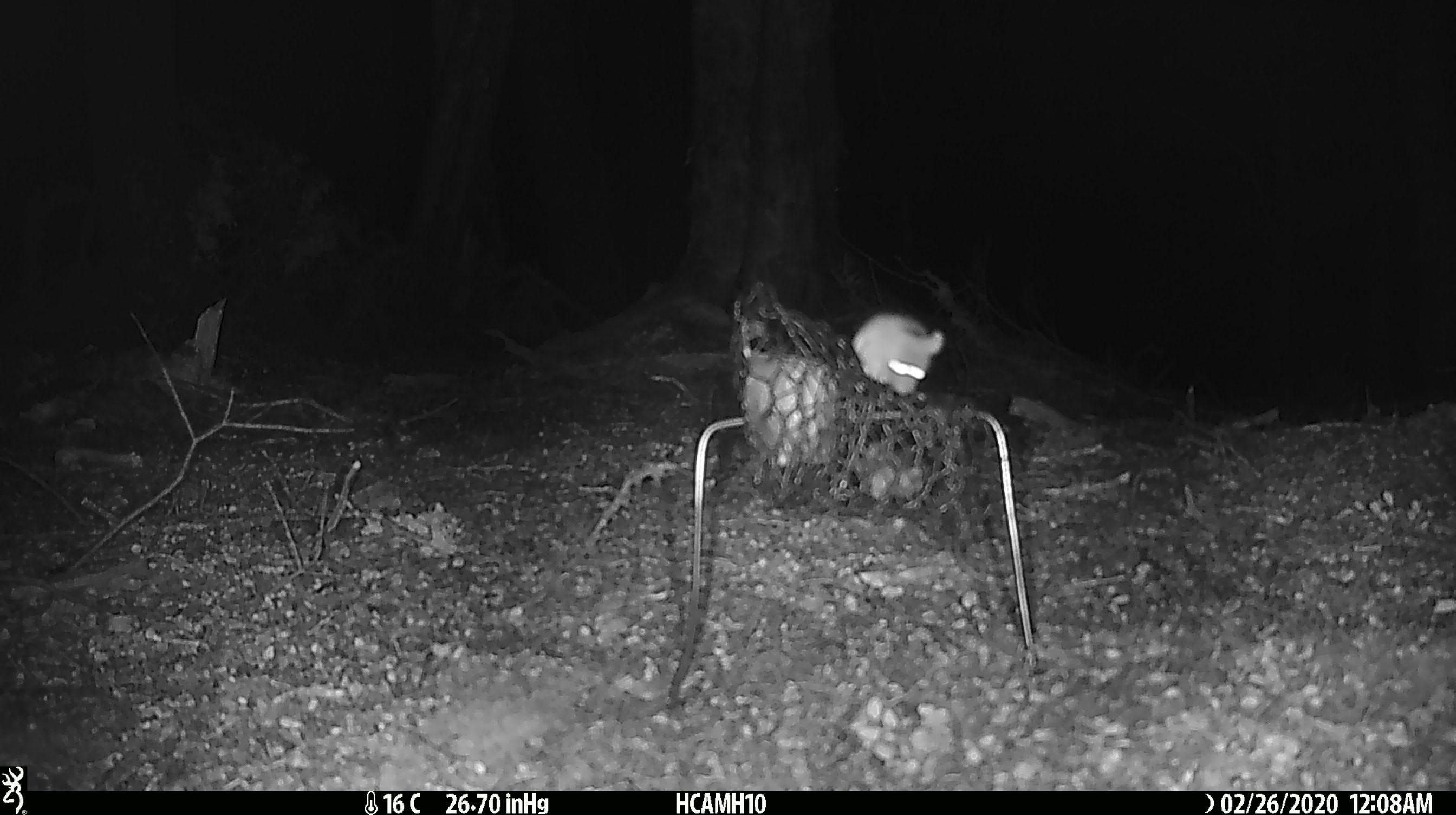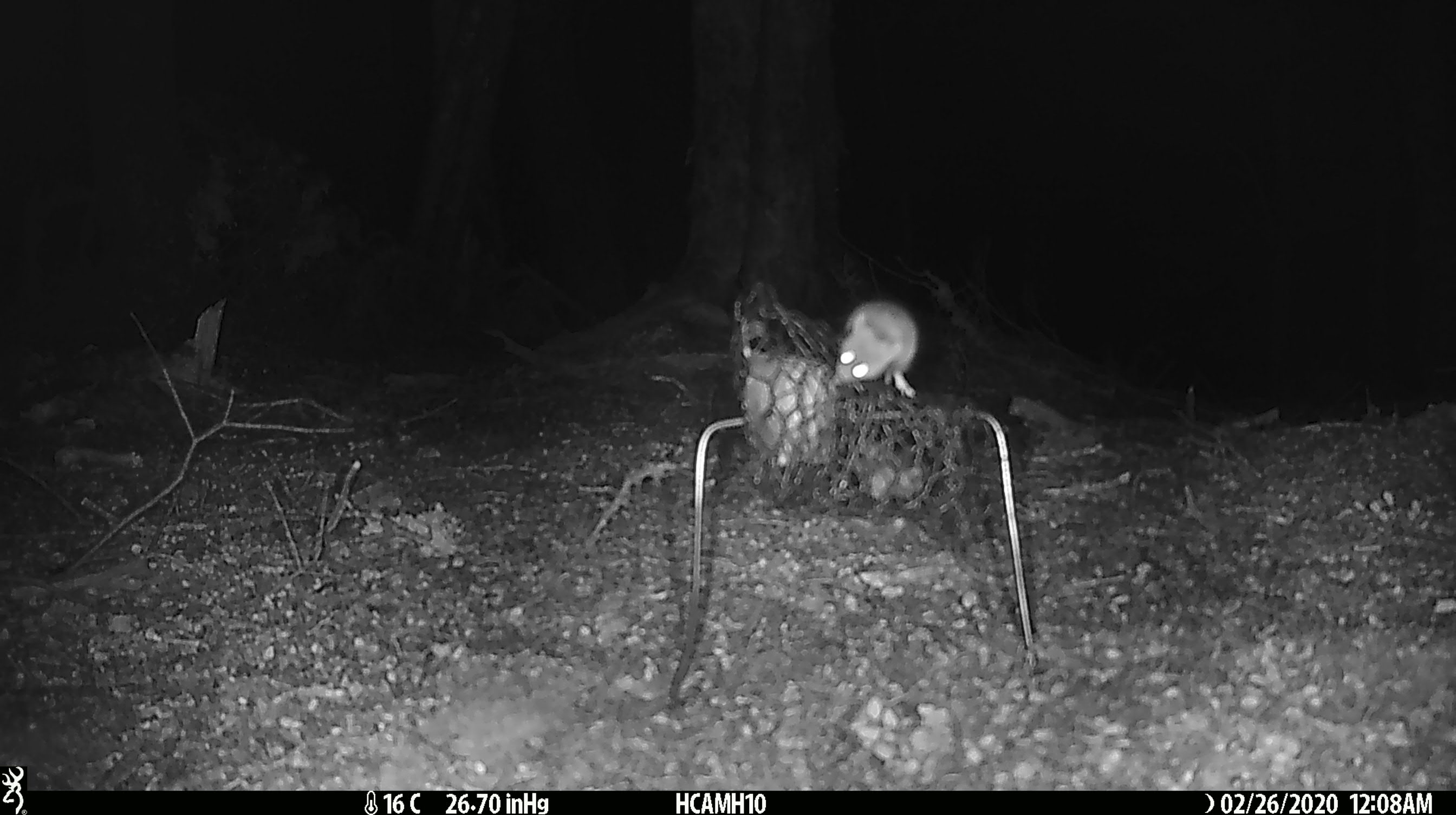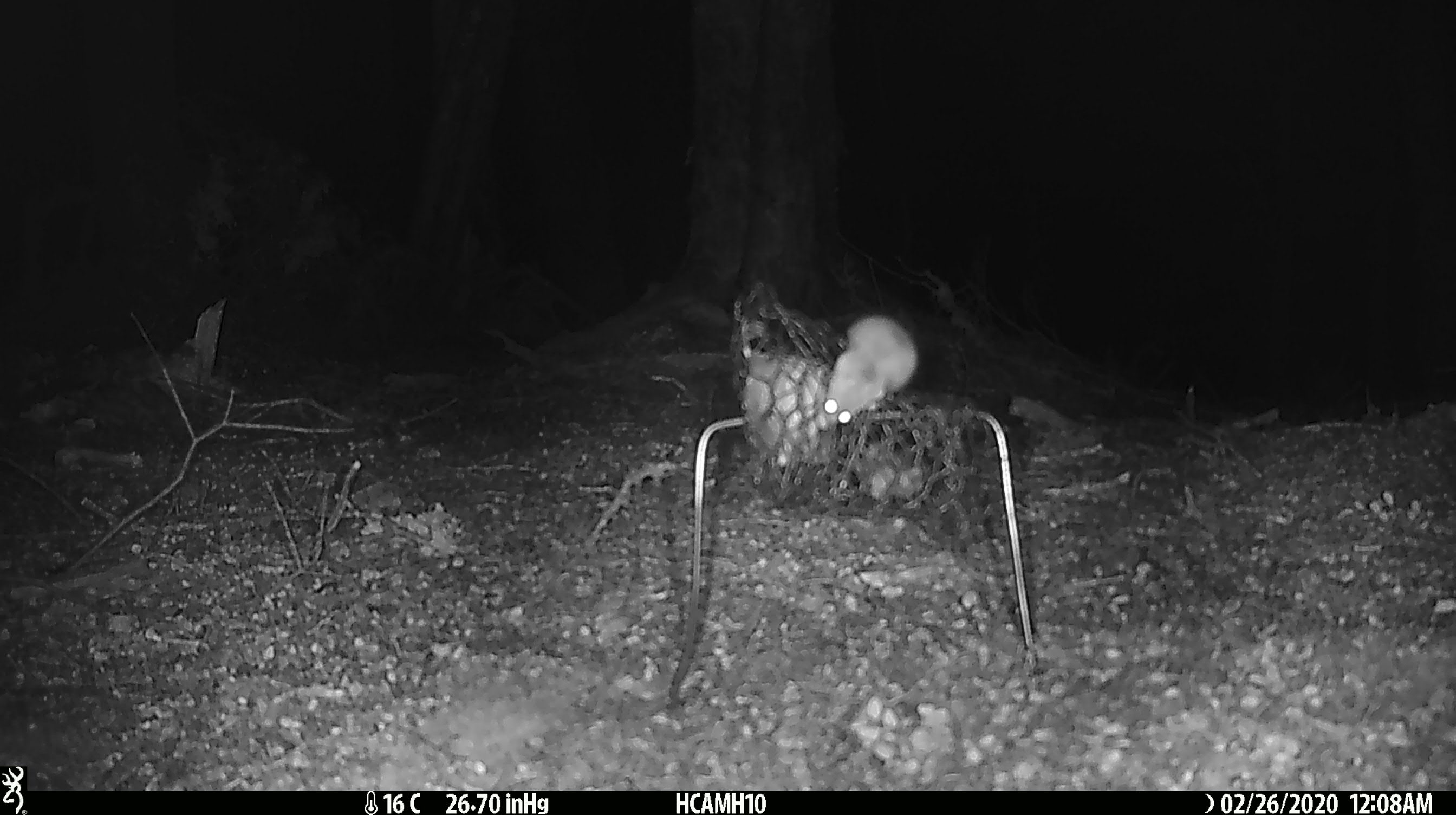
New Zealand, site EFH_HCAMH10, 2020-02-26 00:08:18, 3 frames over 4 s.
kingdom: Animalia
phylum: Chordata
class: Mammalia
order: Rodentia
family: Muridae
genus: Mus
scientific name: Mus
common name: mouse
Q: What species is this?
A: Mouse (Mus).